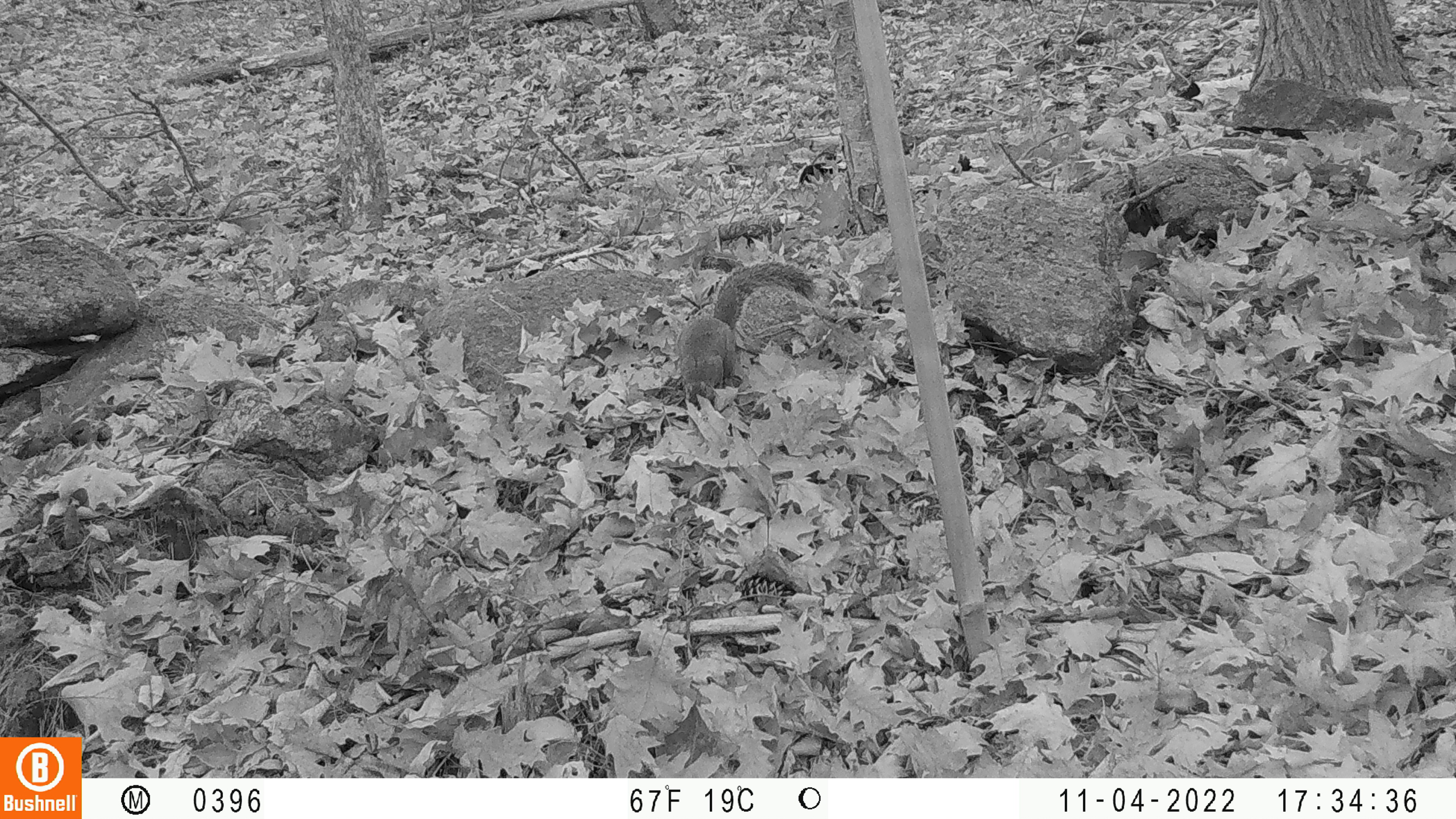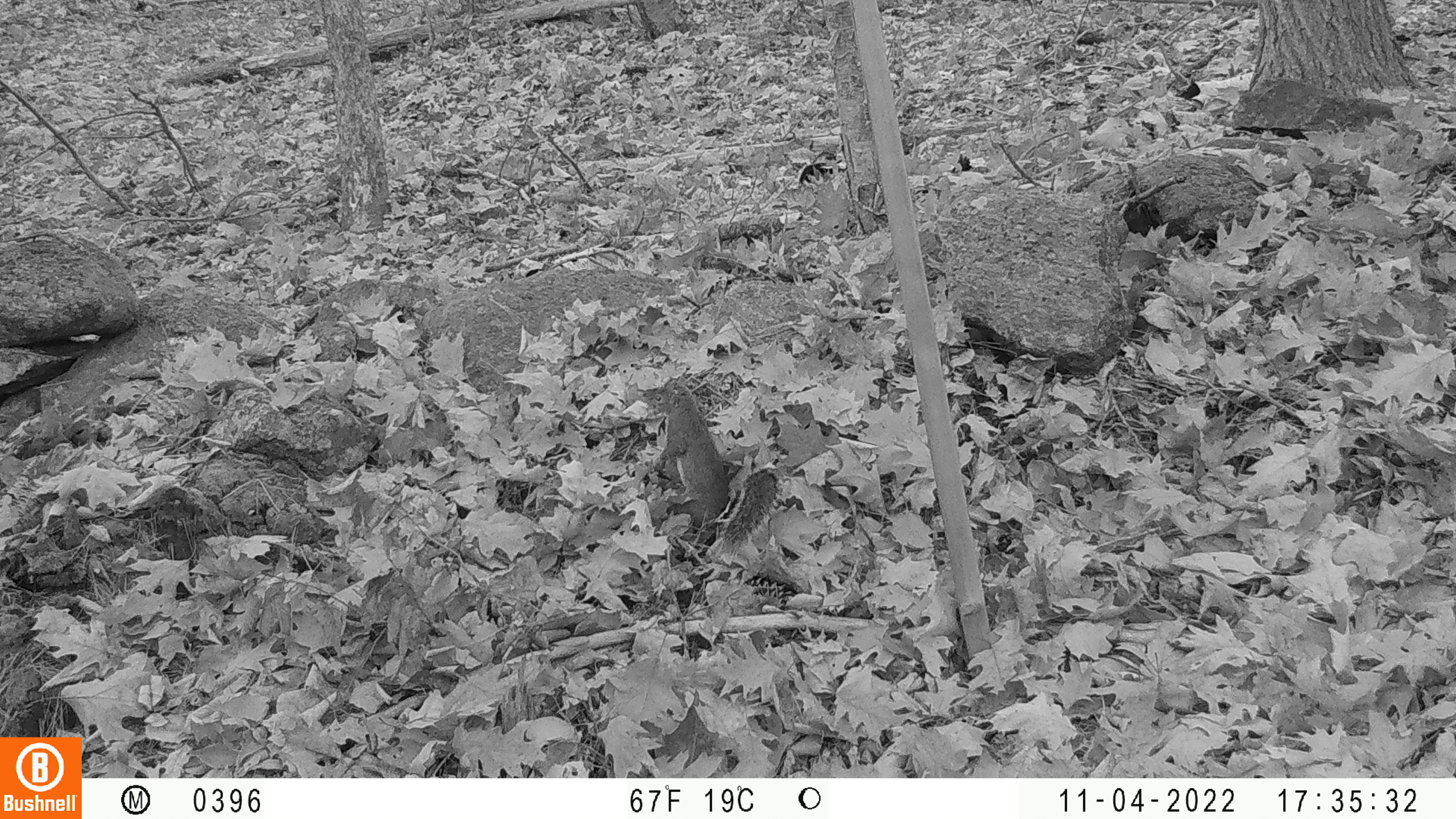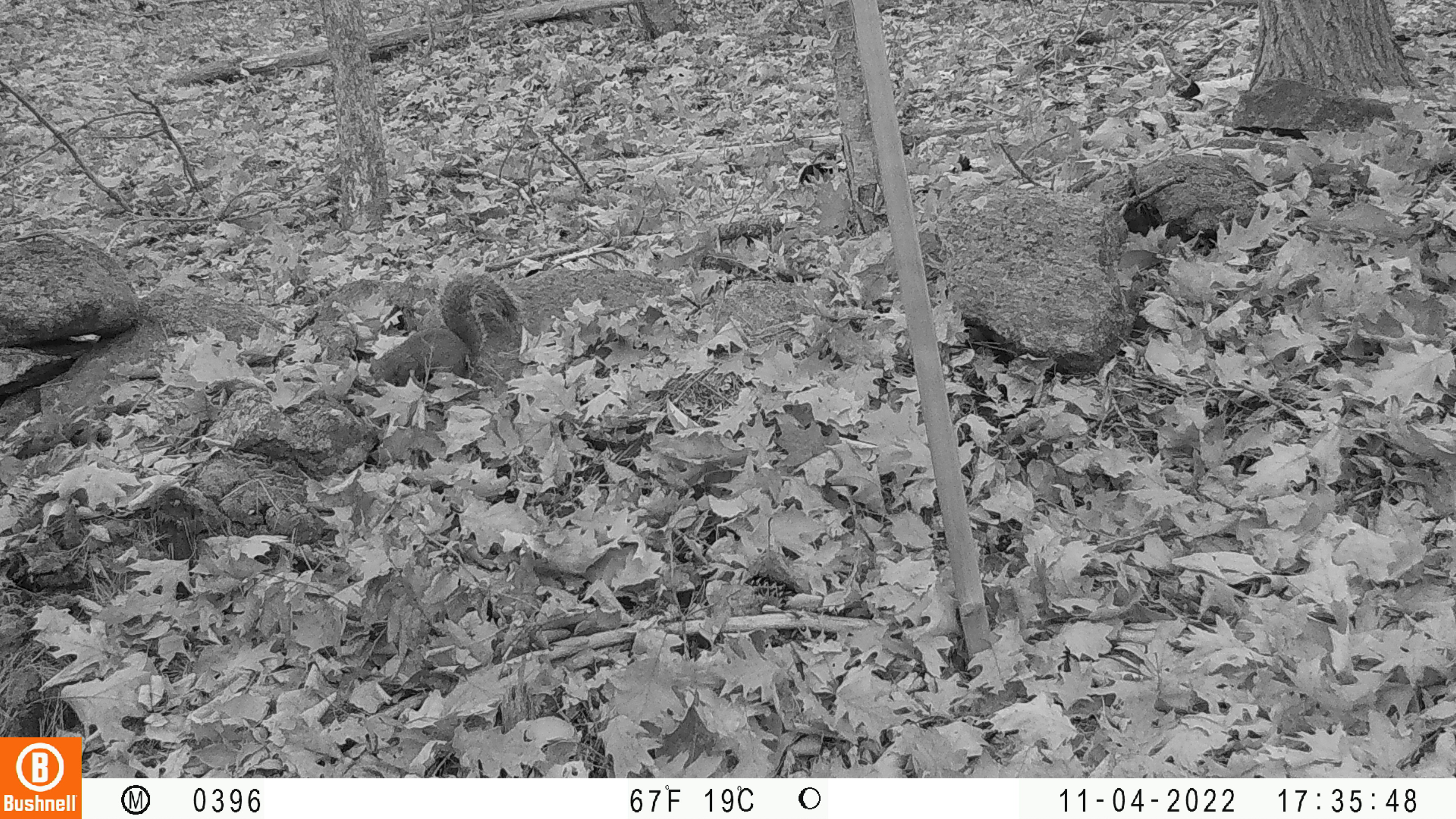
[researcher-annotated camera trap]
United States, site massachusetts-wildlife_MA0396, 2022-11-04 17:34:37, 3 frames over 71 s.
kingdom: Animalia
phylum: Chordata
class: Mammalia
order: Rodentia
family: Sciuridae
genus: Sciurus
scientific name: Sciurus carolinensis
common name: gray squirrel